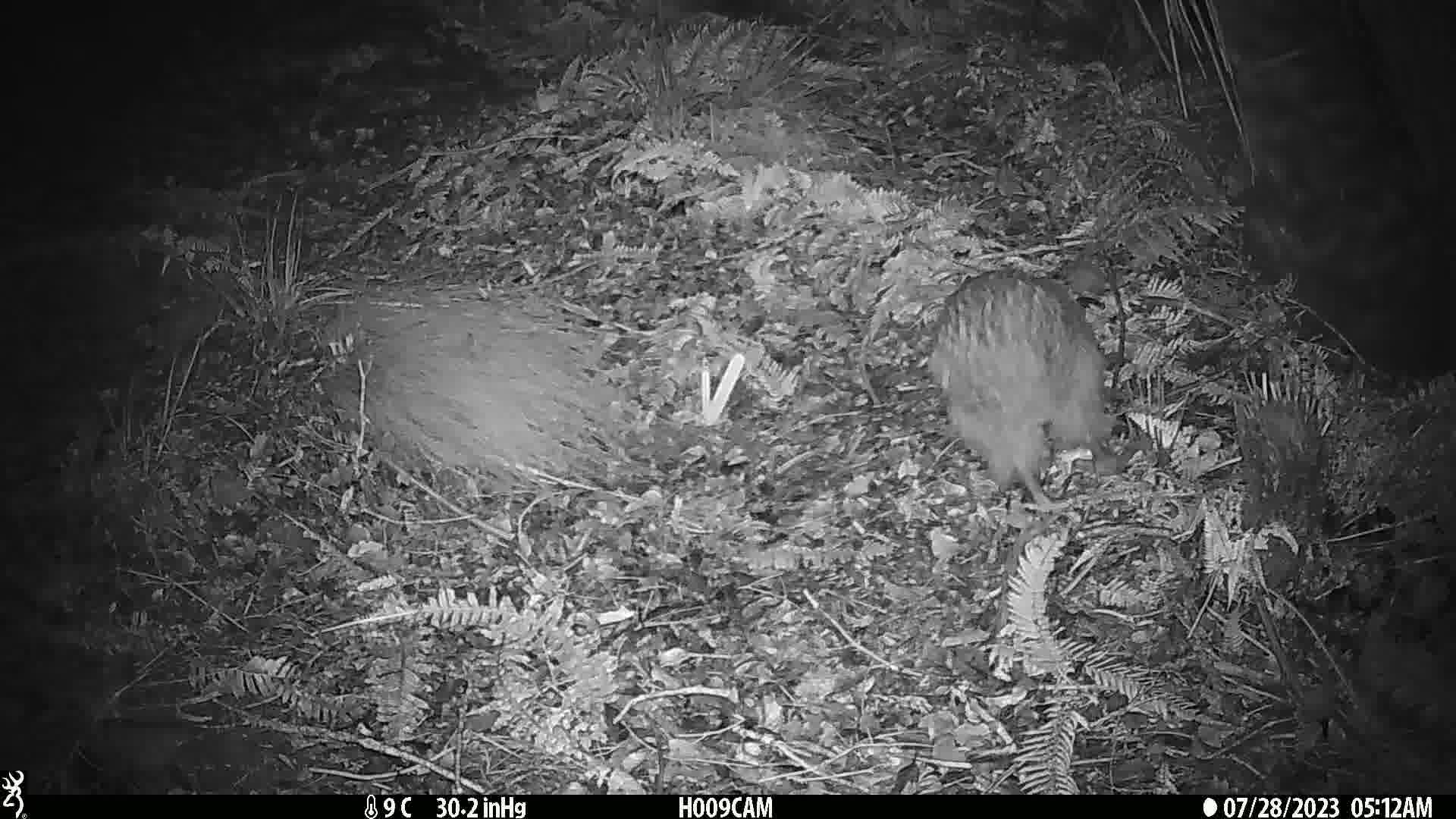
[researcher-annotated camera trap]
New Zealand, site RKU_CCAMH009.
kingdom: Animalia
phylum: Chordata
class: Aves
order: Apterygiformes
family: Apterygidae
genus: Apteryx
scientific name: Apteryx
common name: kiwi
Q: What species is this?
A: Kiwi (Apteryx).